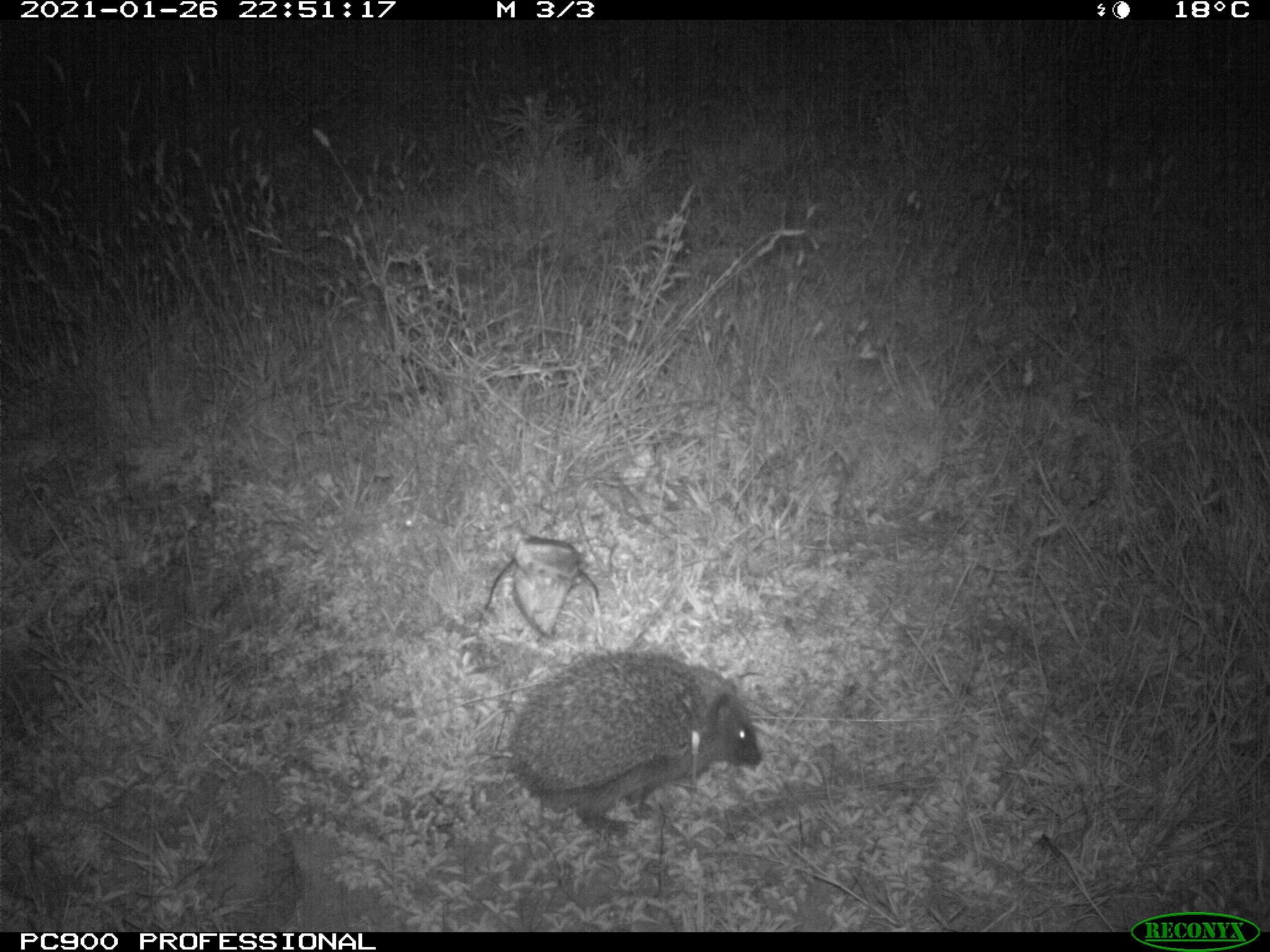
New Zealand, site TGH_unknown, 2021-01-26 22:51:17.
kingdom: Animalia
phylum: Chordata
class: Mammalia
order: Eulipotyphla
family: Erinaceidae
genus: Erinaceus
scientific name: Erinaceus europaeus europaeus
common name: european hedgehog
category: hedgehog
Hedgehog (european hedgehog) (Erinaceus europaeus europaeus).